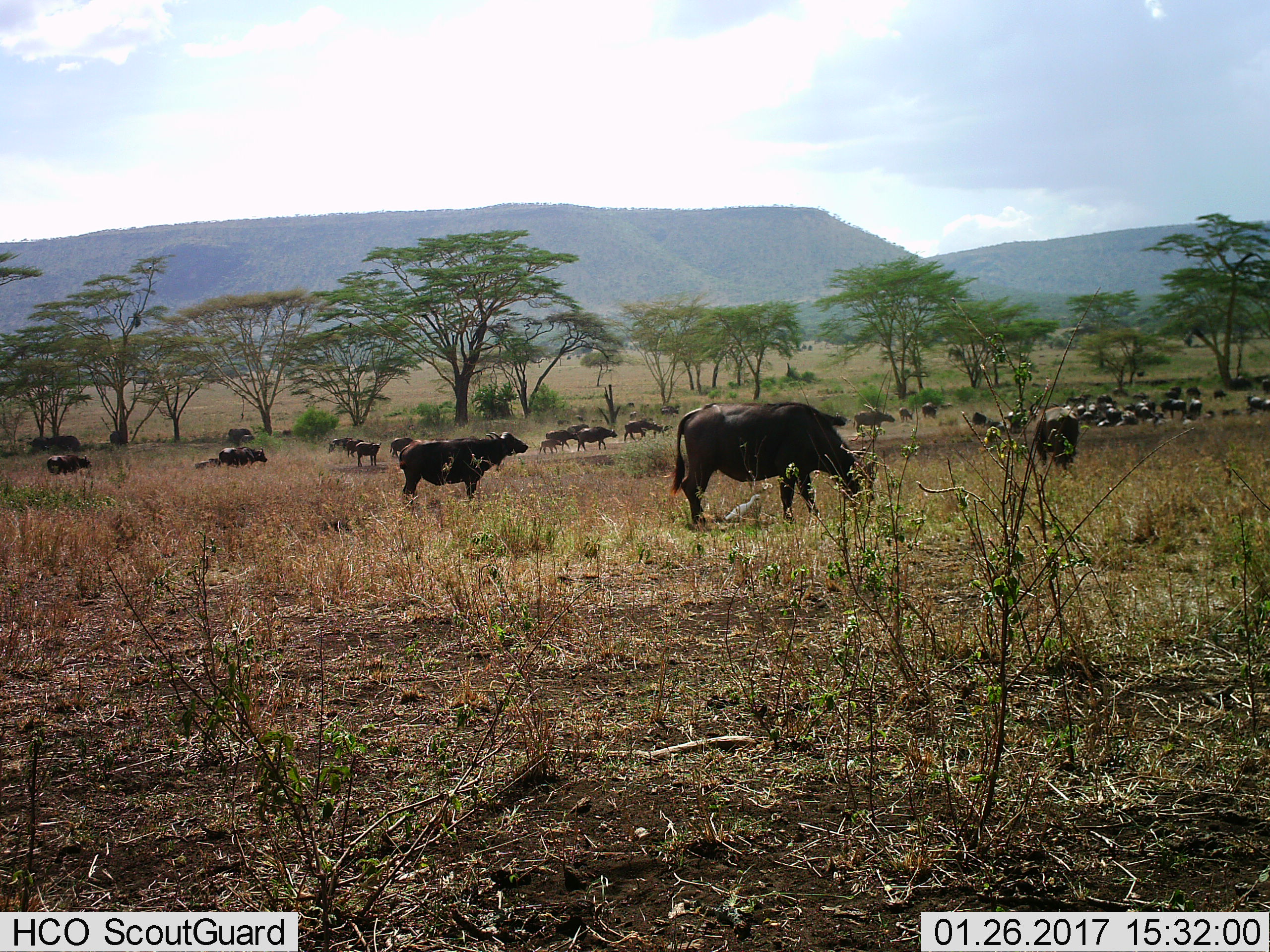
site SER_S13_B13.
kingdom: Animalia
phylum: Chordata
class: Mammalia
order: Artiodactyla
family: Bovidae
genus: Syncerus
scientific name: Syncerus caffer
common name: african buffalo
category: buffalo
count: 11-50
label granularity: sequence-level